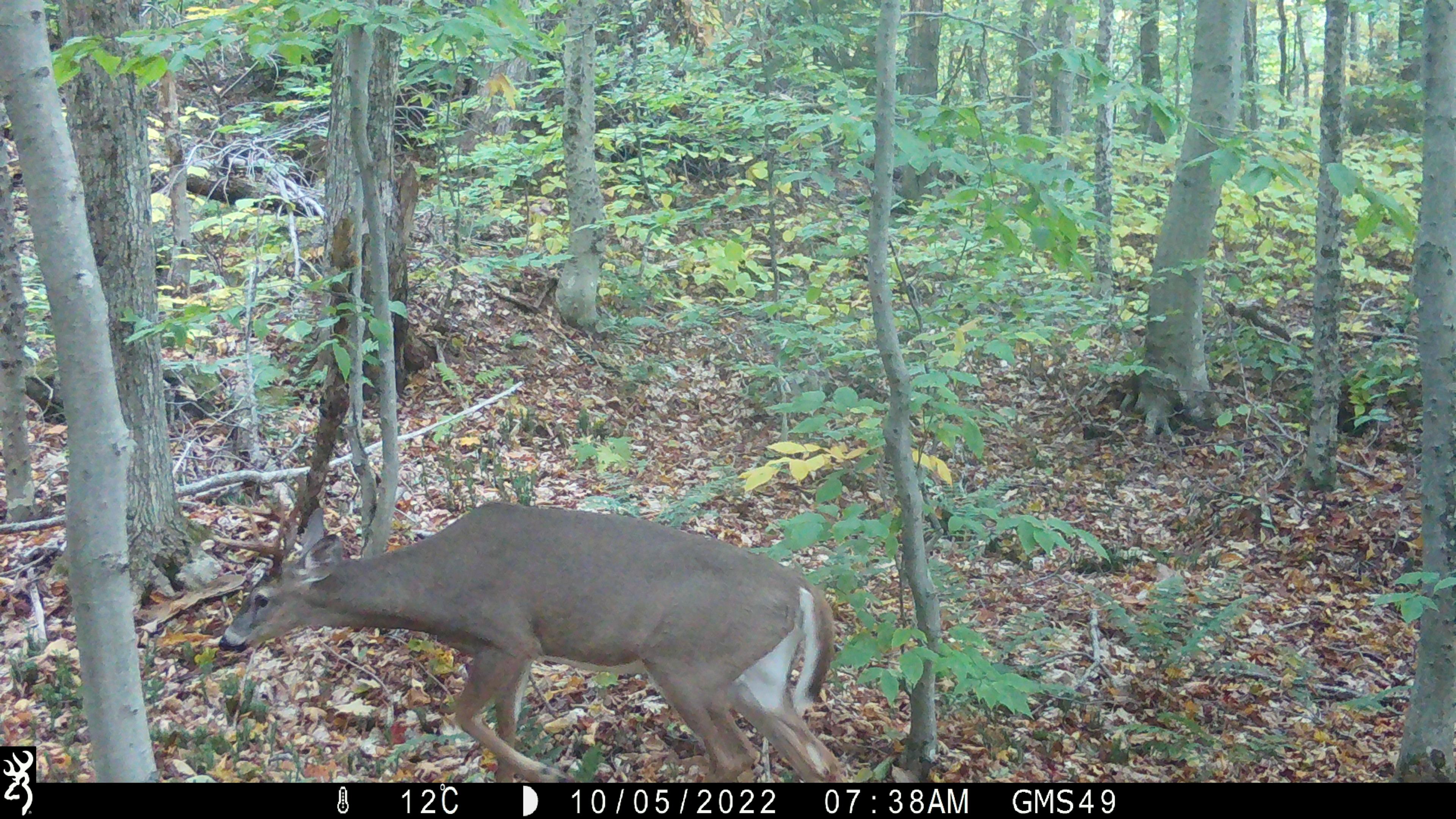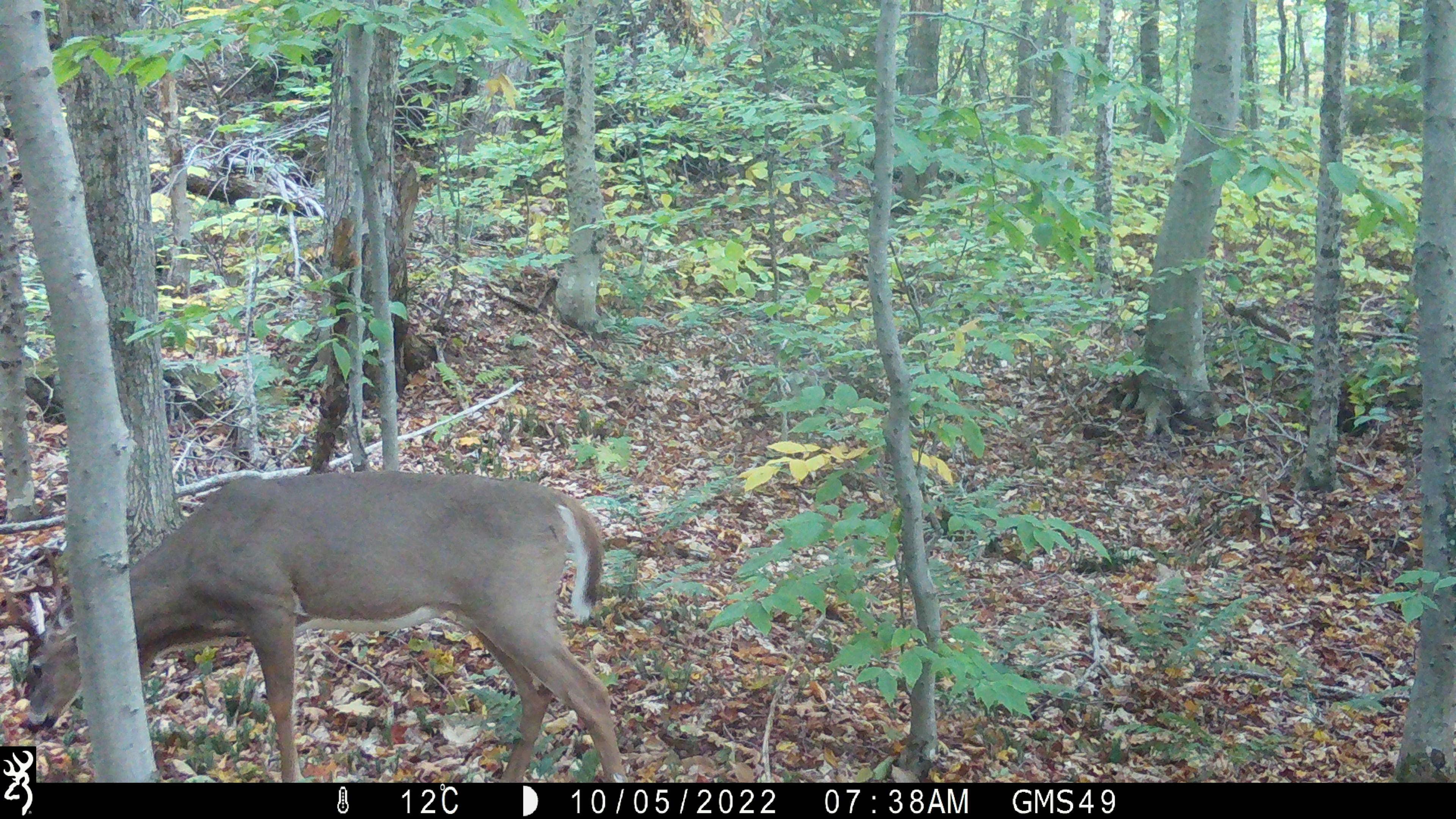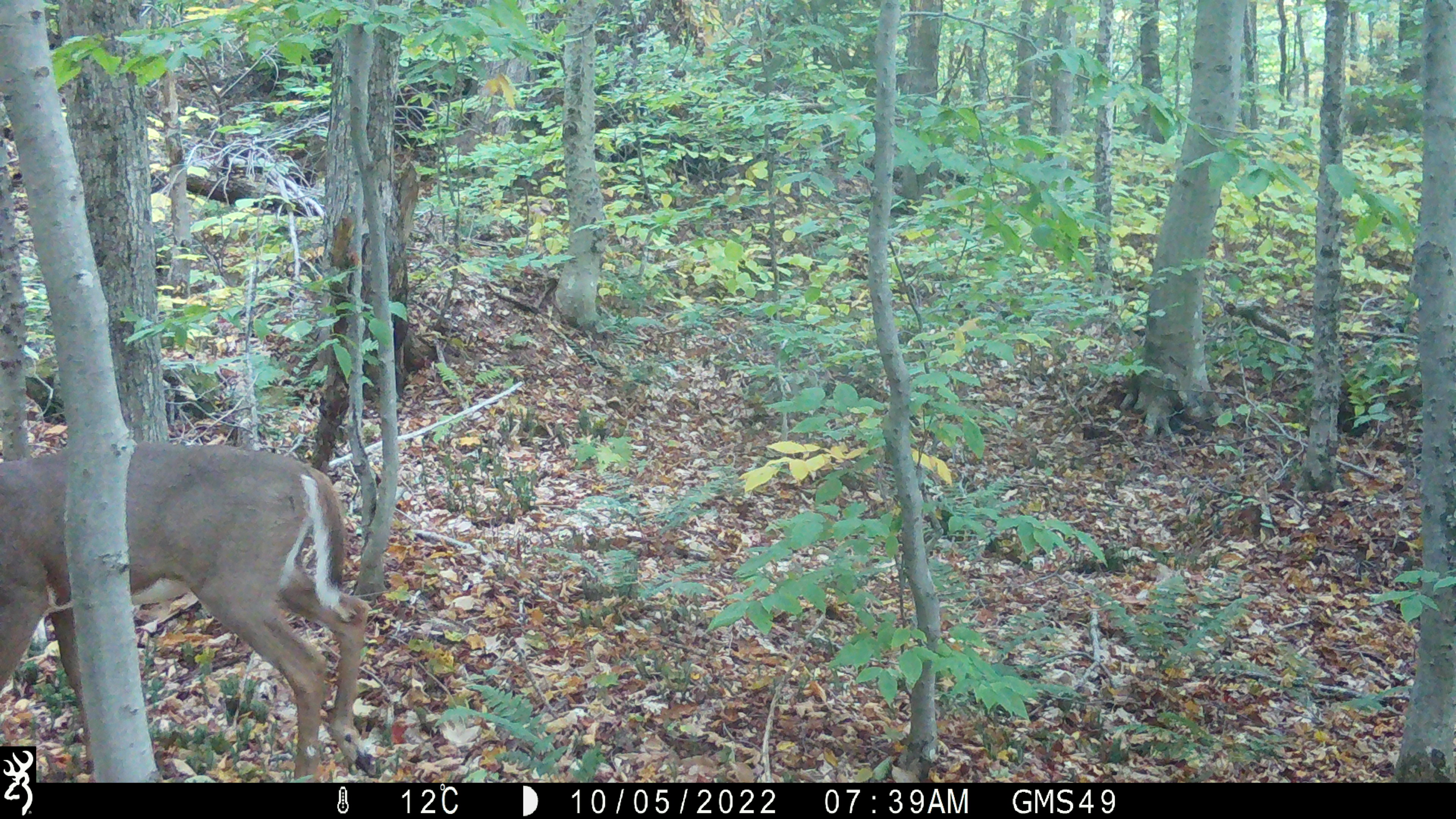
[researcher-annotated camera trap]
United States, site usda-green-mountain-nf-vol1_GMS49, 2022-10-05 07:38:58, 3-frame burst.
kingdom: Animalia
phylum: Chordata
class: Mammalia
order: Artiodactyla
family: Cervidae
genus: Odocoileus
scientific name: Odocoileus virginianus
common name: white-tailed deer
White-tailed deer (Odocoileus virginianus).